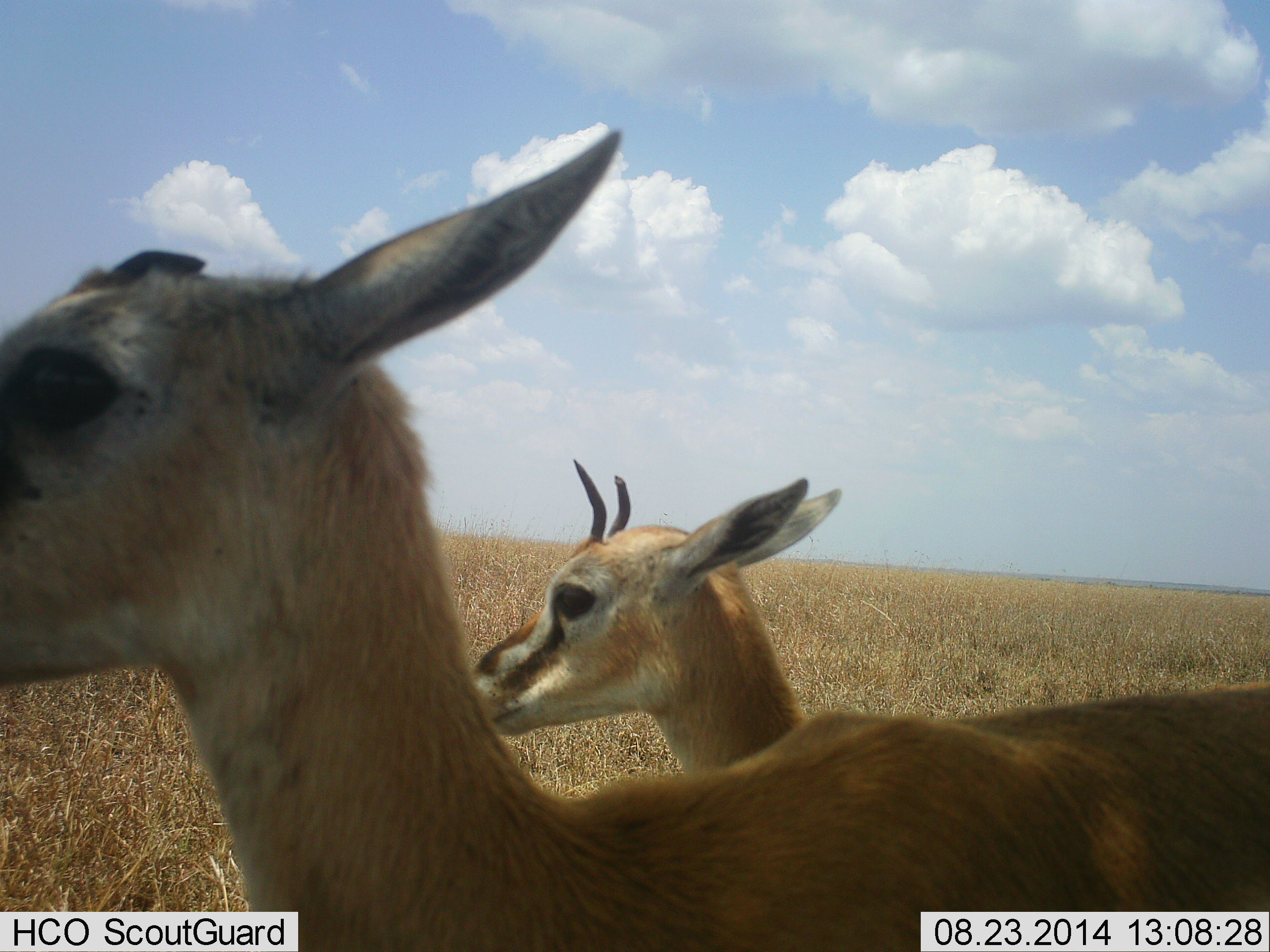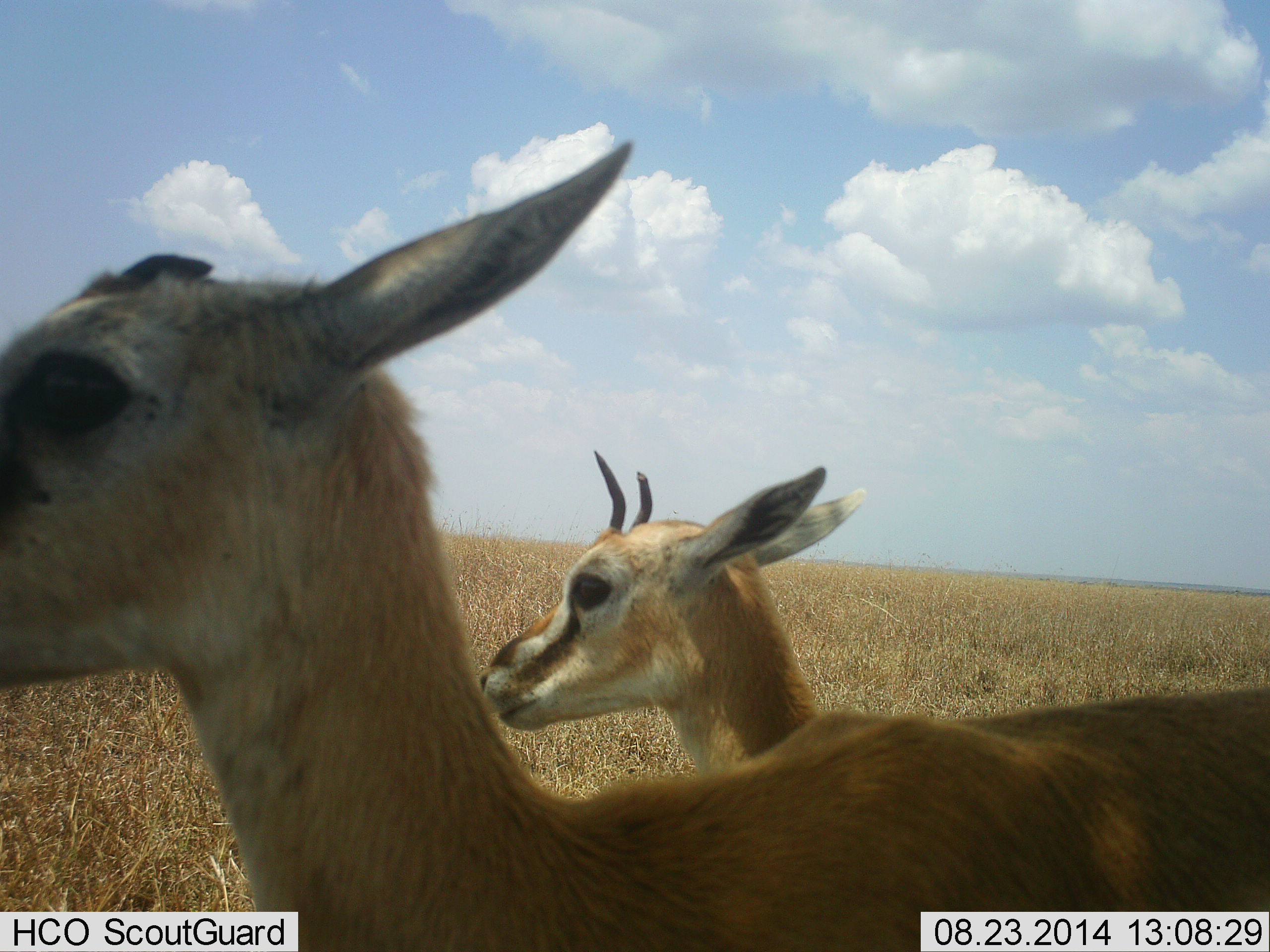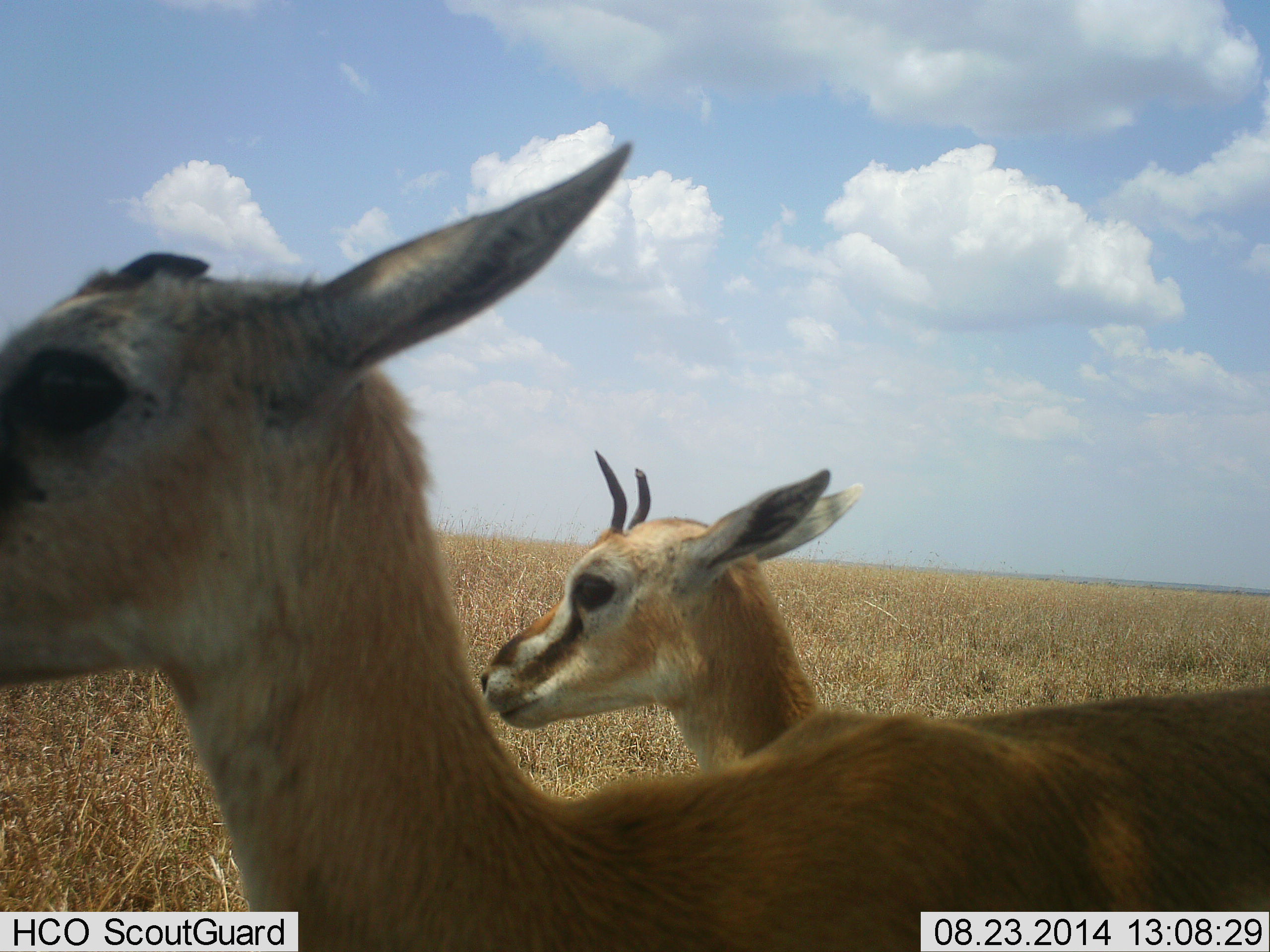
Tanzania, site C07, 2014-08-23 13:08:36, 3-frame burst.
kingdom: Animalia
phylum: Chordata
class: Mammalia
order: Artiodactyla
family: Bovidae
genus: Eudorcas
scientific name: Eudorcas thomsonii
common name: thomson's gazelle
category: gazellethomsons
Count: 2.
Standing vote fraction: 100%.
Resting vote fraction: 0%.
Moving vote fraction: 0%.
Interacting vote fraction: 0%.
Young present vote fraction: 50%.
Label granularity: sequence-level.